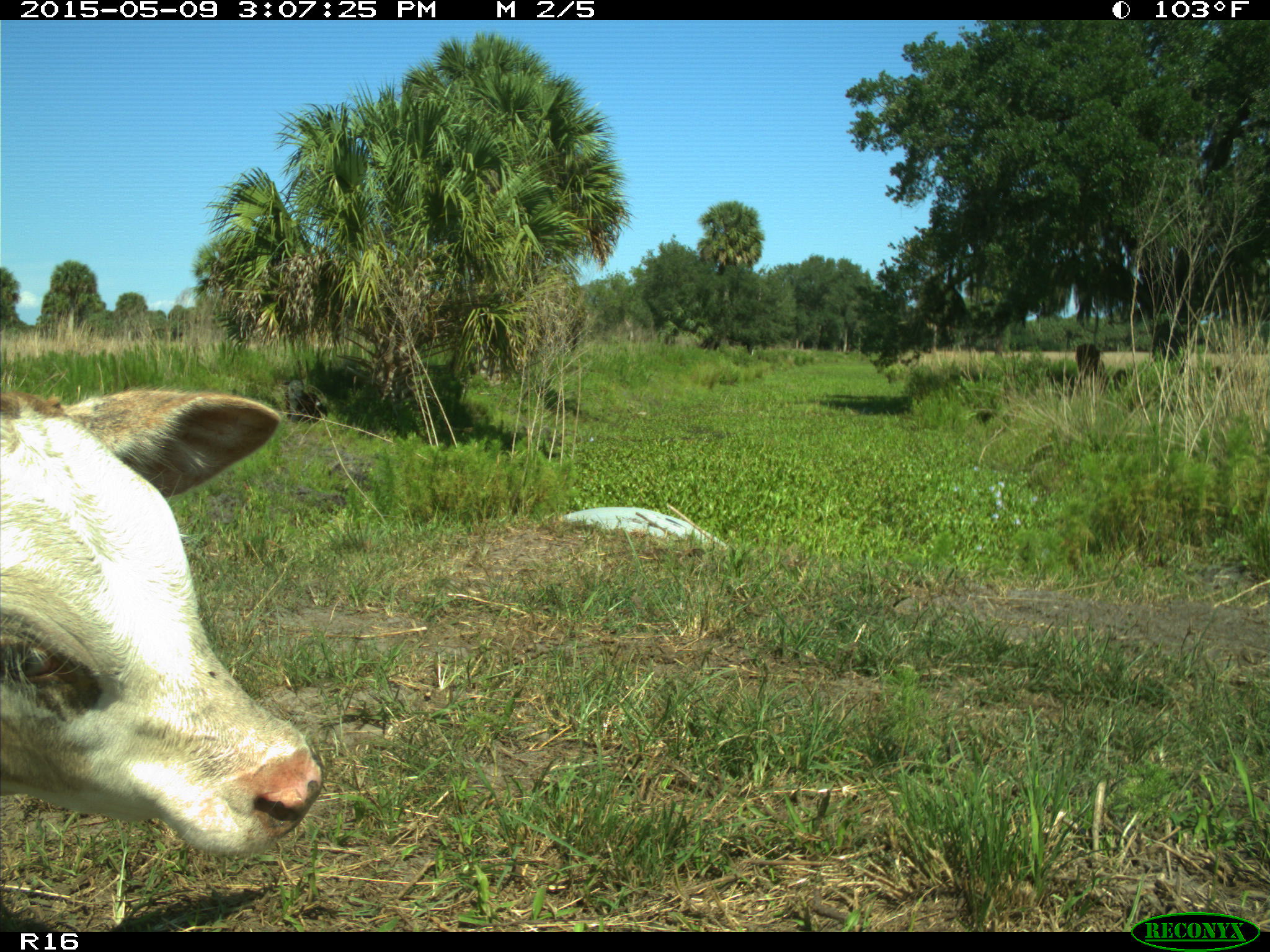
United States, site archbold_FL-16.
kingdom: Animalia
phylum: Chordata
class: Mammalia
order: Artiodactyla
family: Bovidae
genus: Bos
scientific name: Bos taurus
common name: domestic cow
Bos taurus (domestic cow).